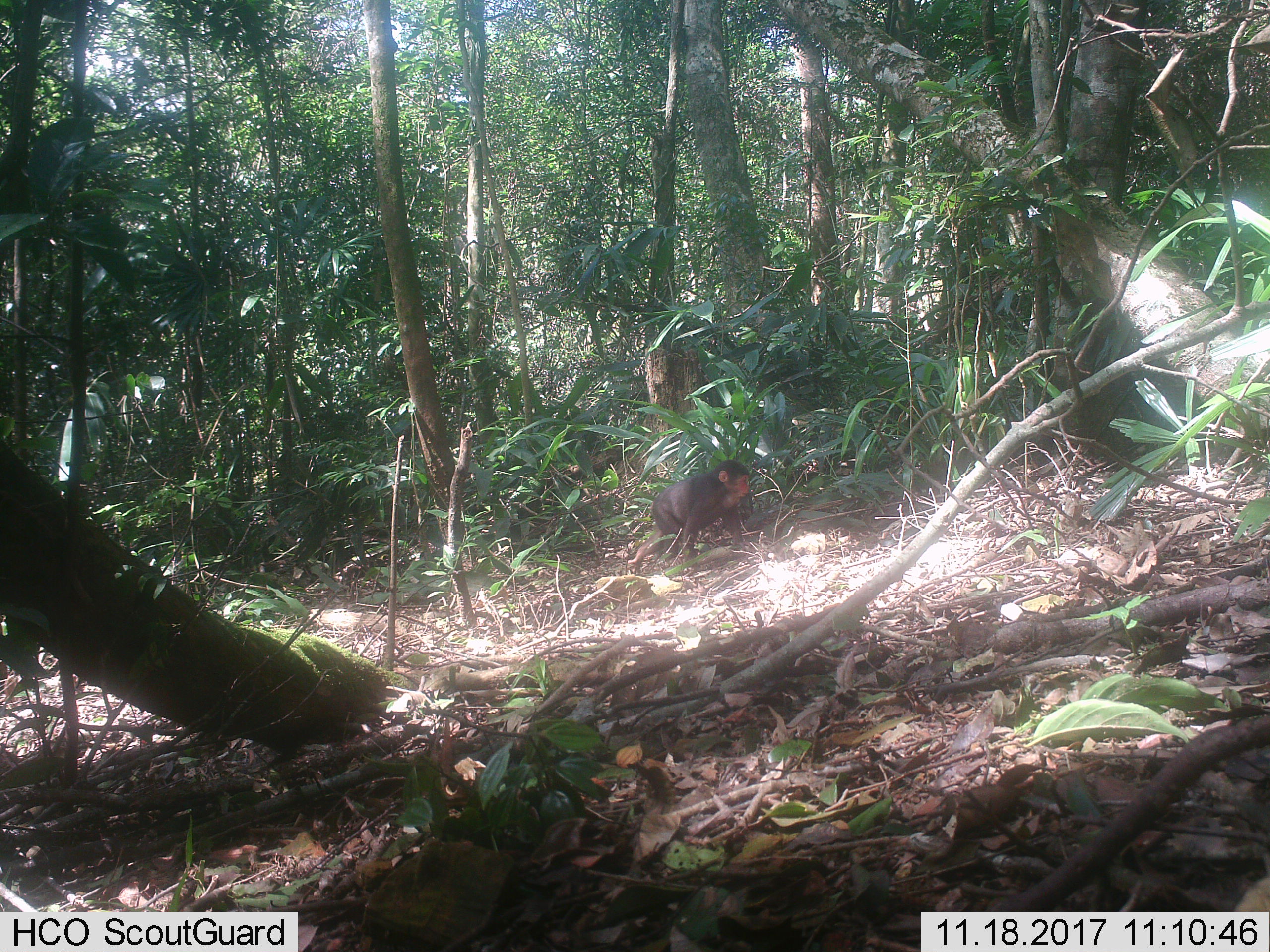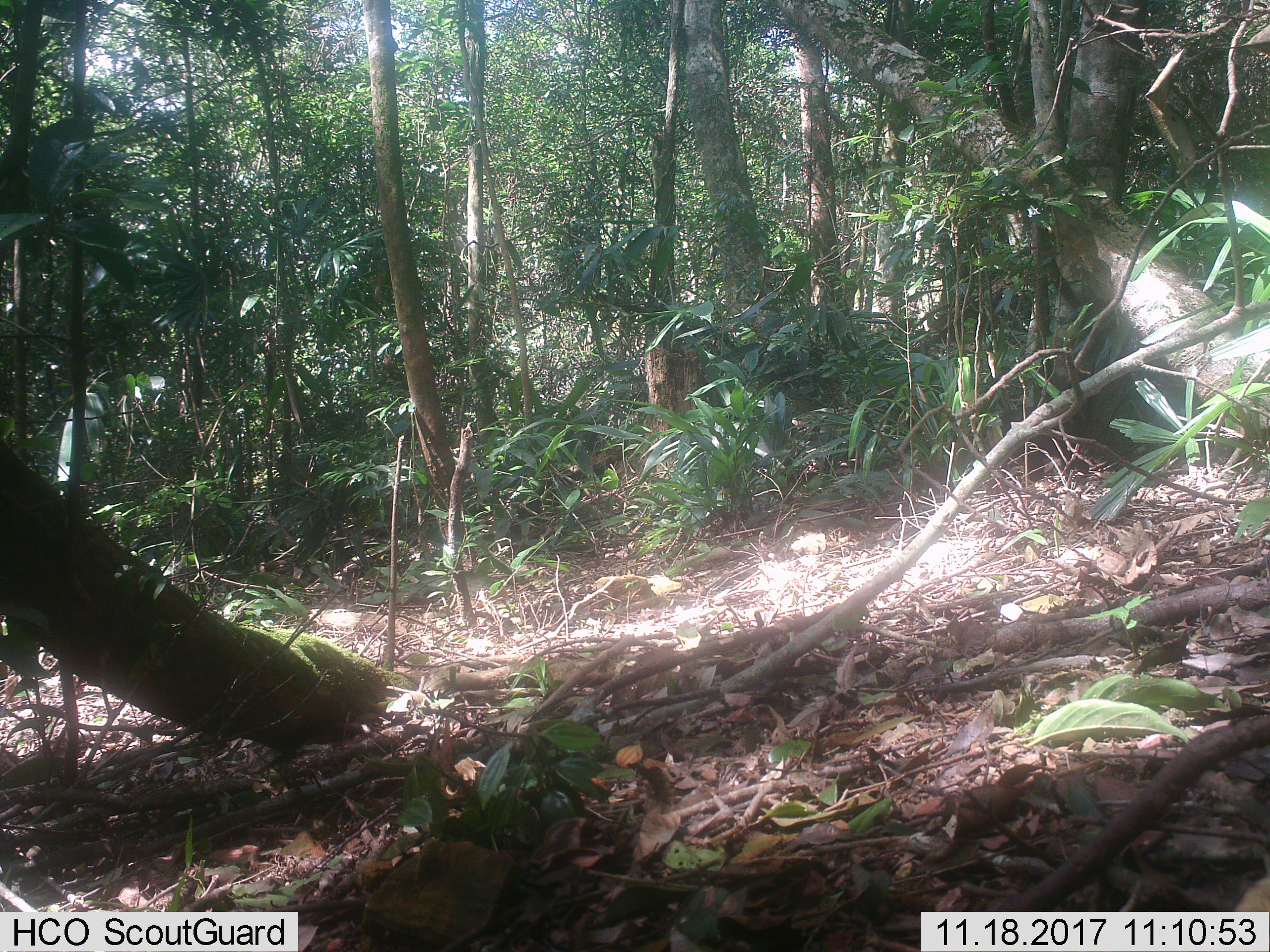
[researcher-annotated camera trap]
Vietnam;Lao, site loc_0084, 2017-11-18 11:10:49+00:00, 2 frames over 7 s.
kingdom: Animalia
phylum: Chordata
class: Mammalia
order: Primates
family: Cercopithecidae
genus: Macaca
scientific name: Macaca arctoides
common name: stump-tailed macaque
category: stump tailed macaque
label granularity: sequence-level